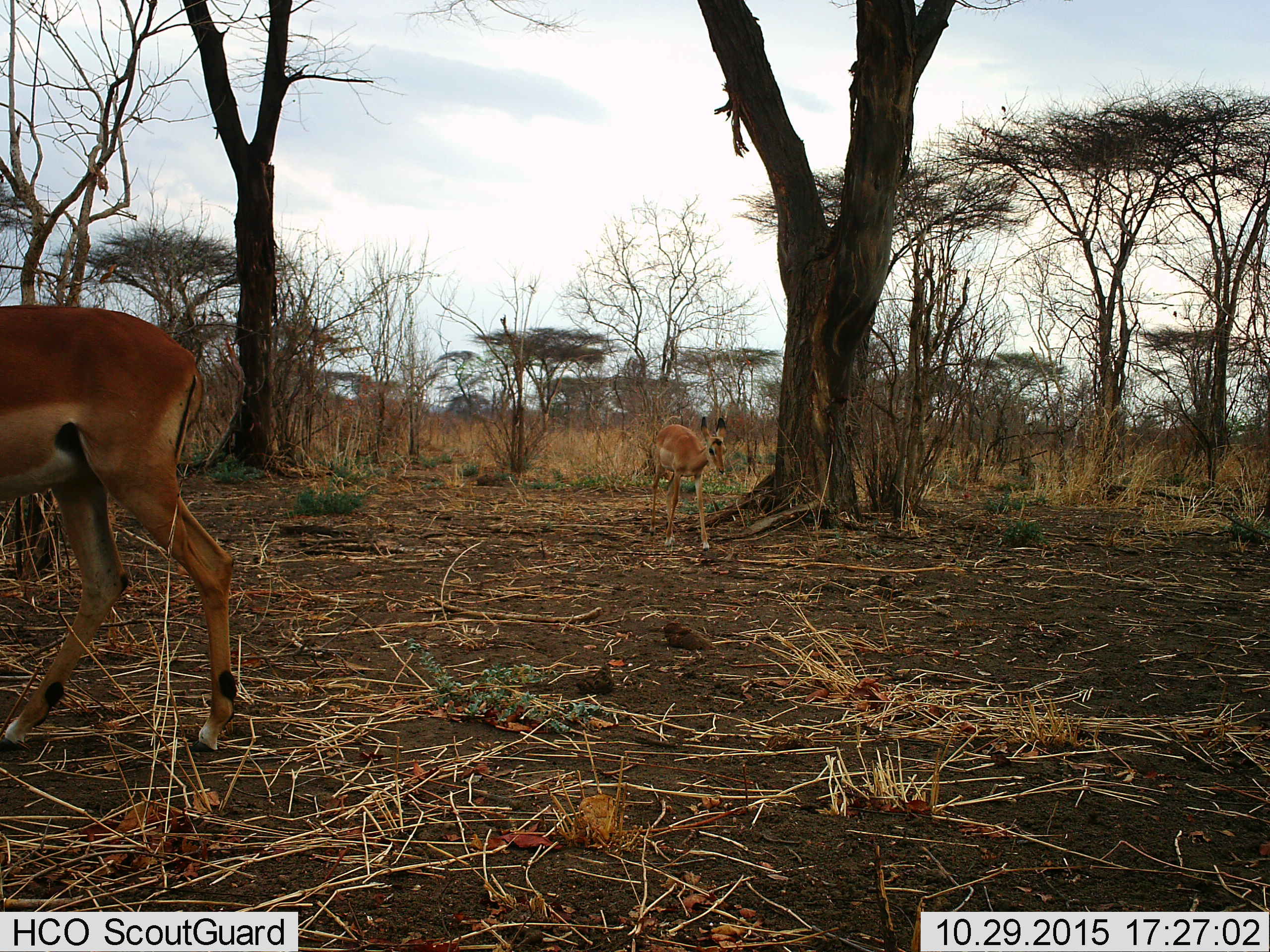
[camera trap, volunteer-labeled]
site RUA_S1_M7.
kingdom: Animalia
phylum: Chordata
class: Mammalia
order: Artiodactyla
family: Bovidae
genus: Aepyceros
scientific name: Aepyceros melampus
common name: impala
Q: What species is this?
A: Impala (Aepyceros melampus).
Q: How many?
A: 2.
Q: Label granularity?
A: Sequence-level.